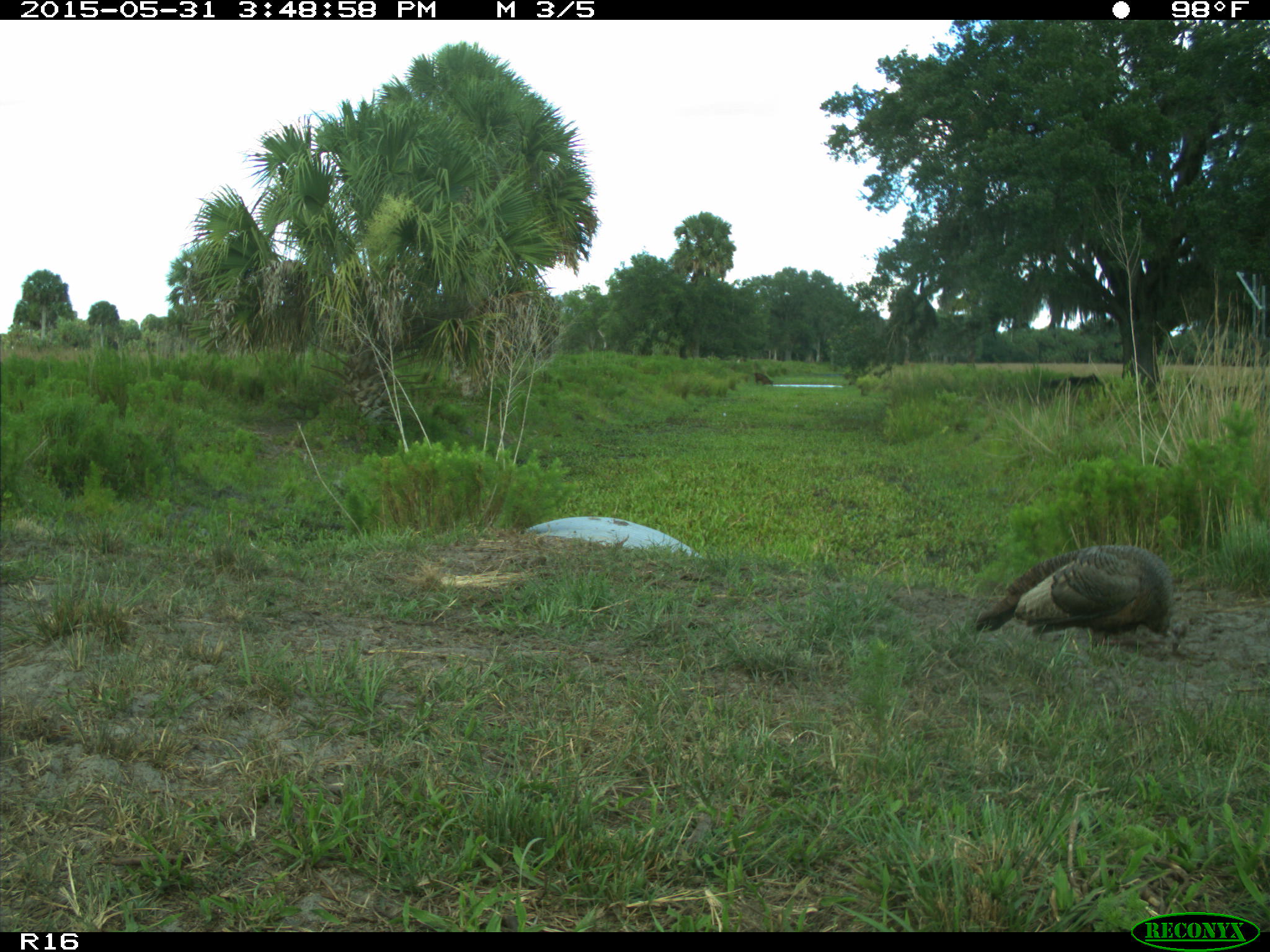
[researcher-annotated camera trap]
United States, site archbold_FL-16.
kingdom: Animalia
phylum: Chordata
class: Mammalia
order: Artiodactyla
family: Bovidae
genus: Bos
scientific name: Bos taurus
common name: domestic cow